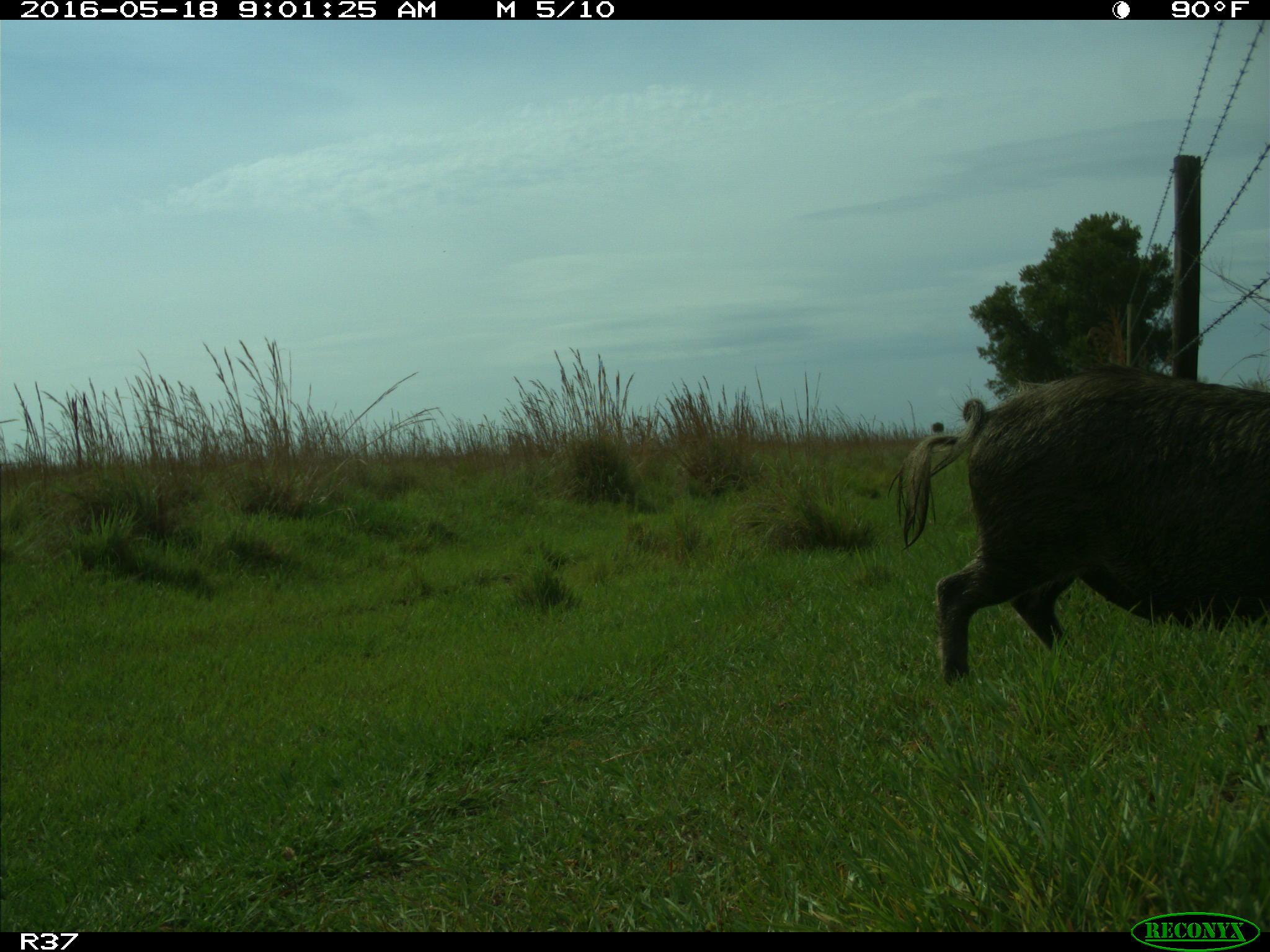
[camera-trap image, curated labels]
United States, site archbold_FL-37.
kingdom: Animalia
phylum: Chordata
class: Mammalia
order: Artiodactyla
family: Suidae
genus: Sus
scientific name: Sus scrofa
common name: wild boar